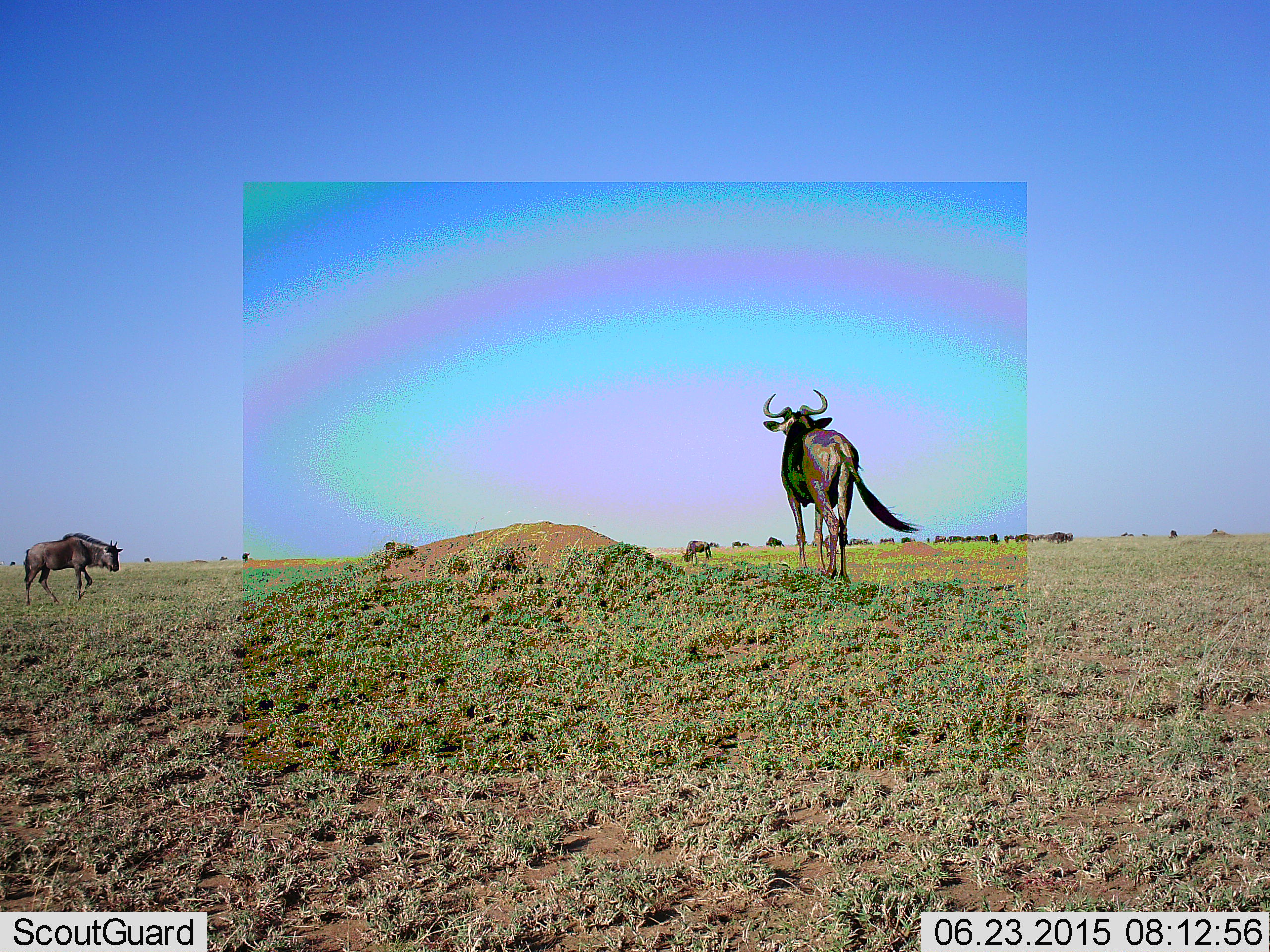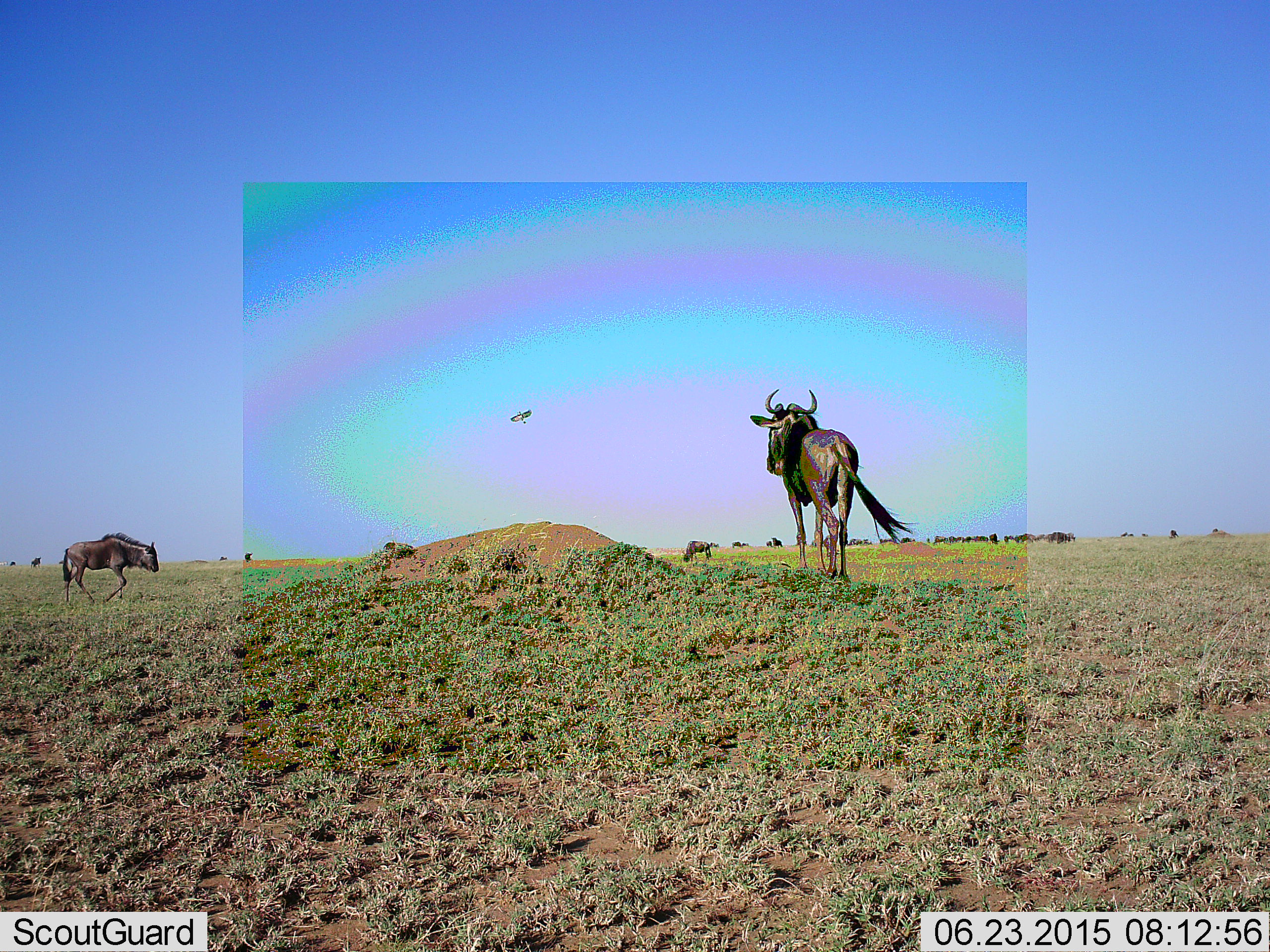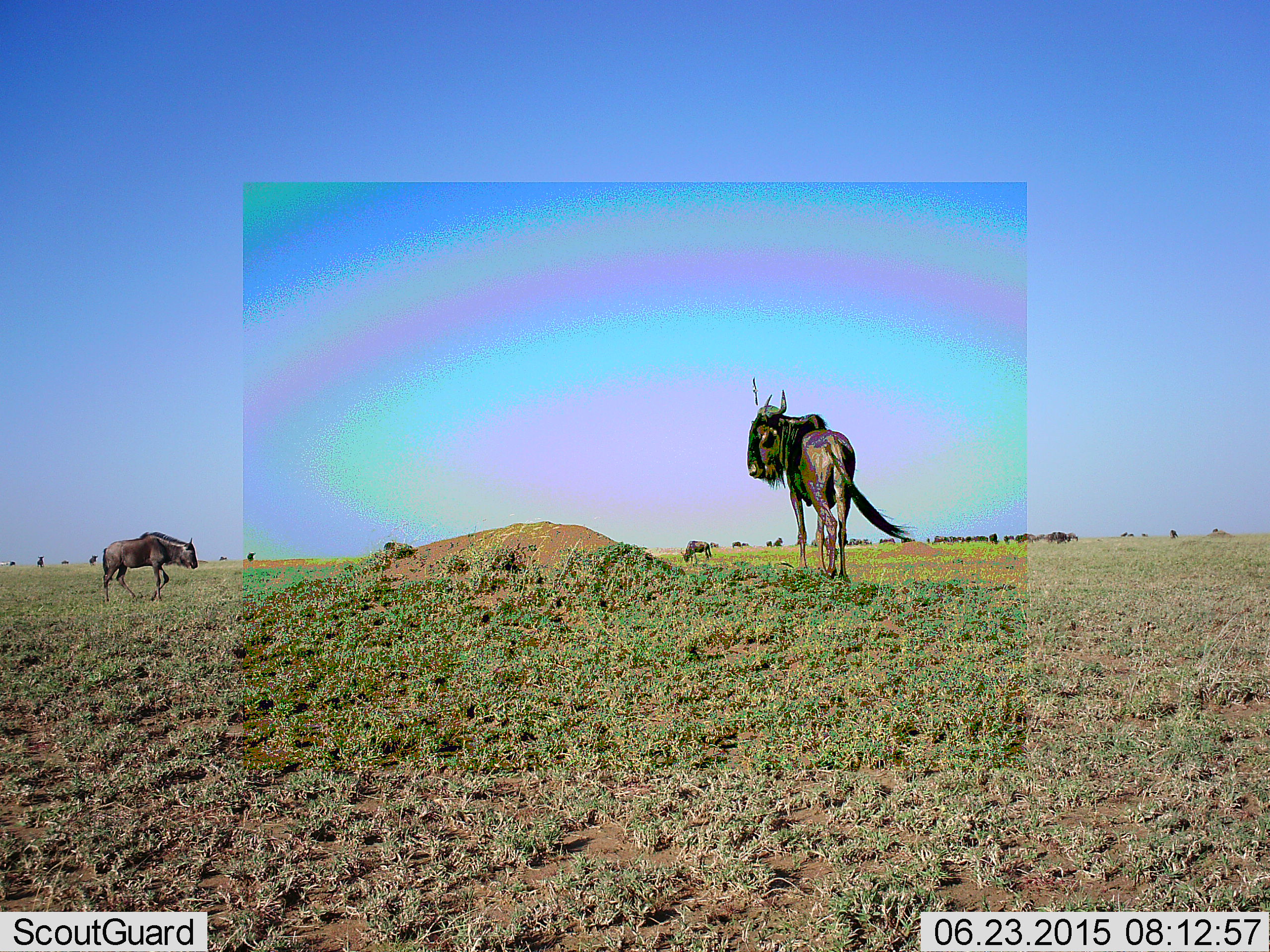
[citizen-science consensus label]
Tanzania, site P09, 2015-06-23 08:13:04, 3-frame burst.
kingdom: Animalia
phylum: Chordata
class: Mammalia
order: Artiodactyla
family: Bovidae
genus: Connochaetes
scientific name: Connochaetes taurinus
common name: blue wildebeest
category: wildebeest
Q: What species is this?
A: Wildebeest (blue wildebeest) (Connochaetes taurinus).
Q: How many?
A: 3.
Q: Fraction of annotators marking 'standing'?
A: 77%.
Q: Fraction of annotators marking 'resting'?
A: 0%.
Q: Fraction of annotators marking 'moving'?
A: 77%.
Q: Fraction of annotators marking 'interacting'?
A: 0%.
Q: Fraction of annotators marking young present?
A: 8%.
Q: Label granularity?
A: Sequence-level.